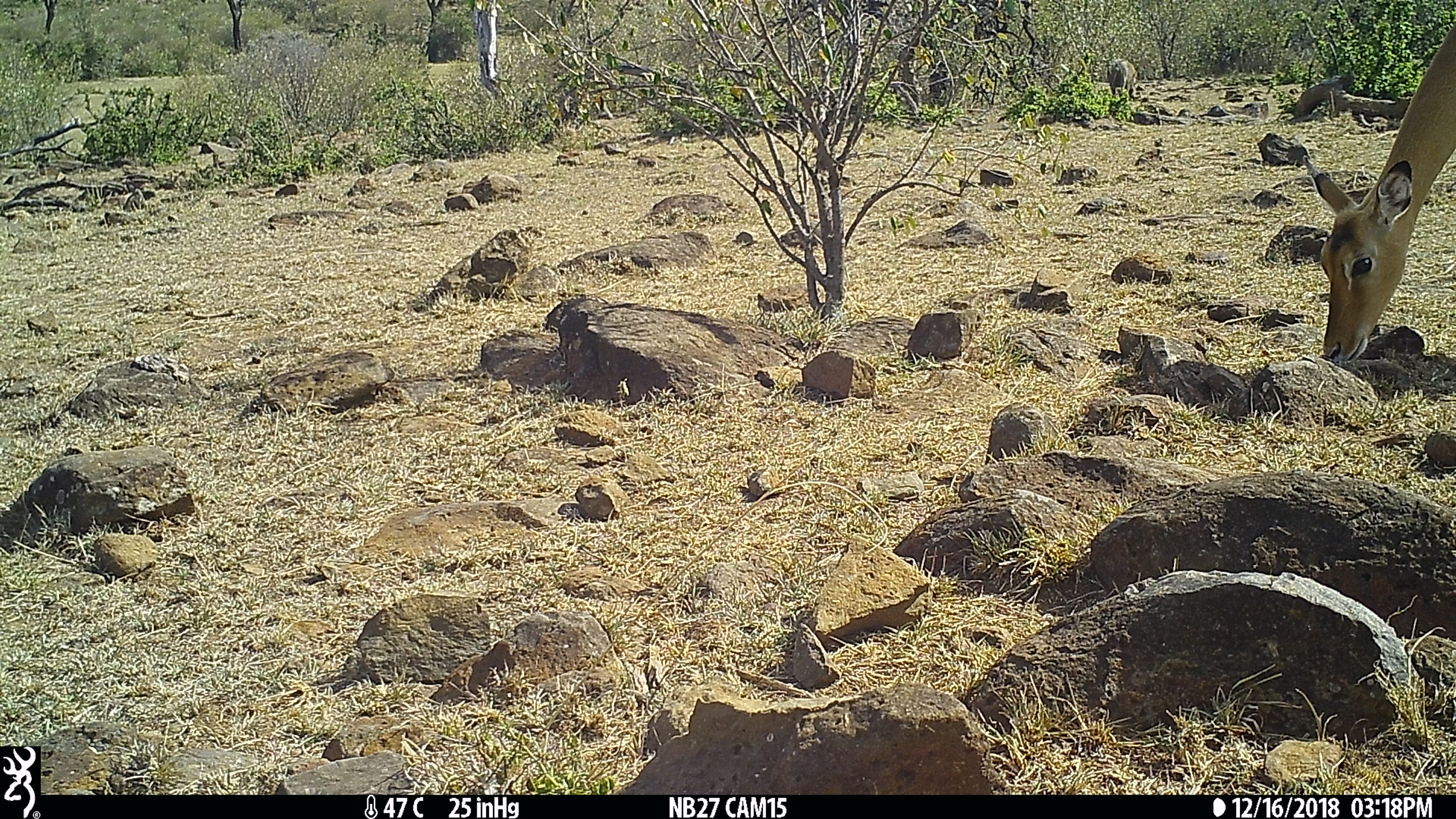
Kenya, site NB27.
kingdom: Animalia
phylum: Chordata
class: Mammalia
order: Artiodactyla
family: Bovidae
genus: Aepyceros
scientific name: Aepyceros melampus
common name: impala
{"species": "impala (Aepyceros melampus)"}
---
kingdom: Animalia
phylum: Chordata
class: Mammalia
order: Artiodactyla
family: Suidae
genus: Phacochoerus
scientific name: Phacochoerus africanus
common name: common warthog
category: warthog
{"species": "warthog (common warthog) (Phacochoerus africanus)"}